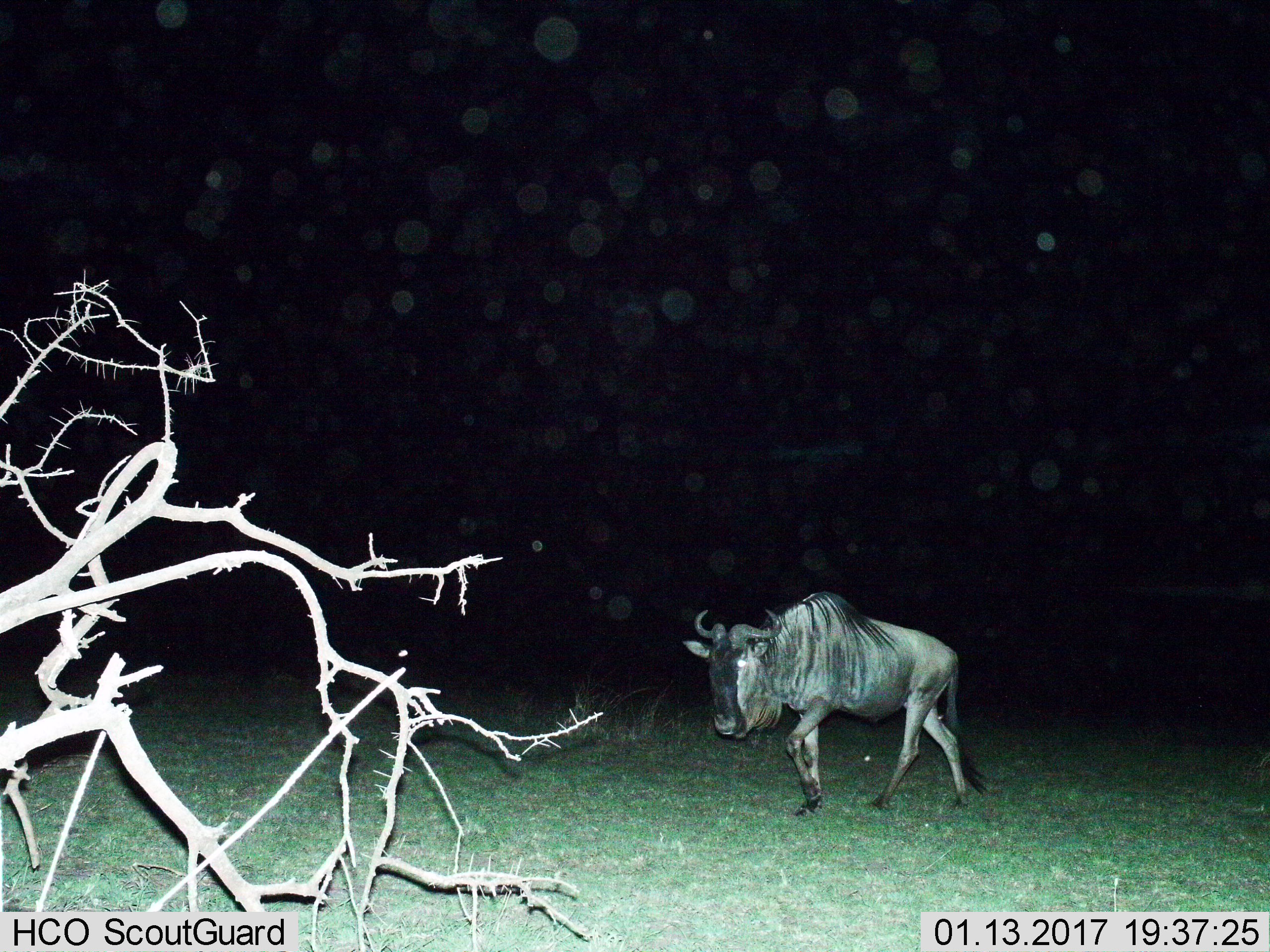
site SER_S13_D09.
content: unidentified animal